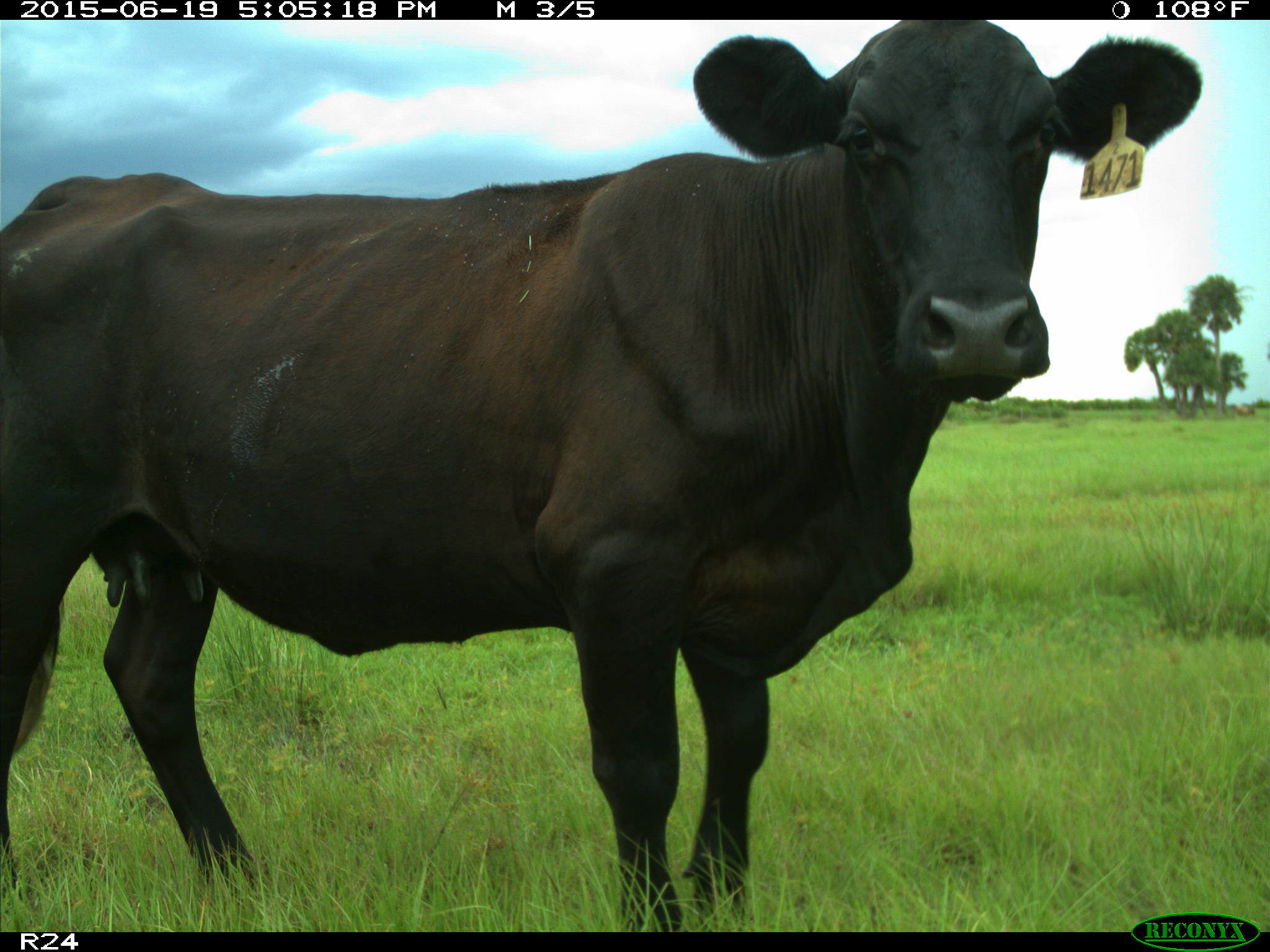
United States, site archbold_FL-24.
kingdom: Animalia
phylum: Chordata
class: Mammalia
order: Artiodactyla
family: Bovidae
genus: Bos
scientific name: Bos taurus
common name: domestic cow